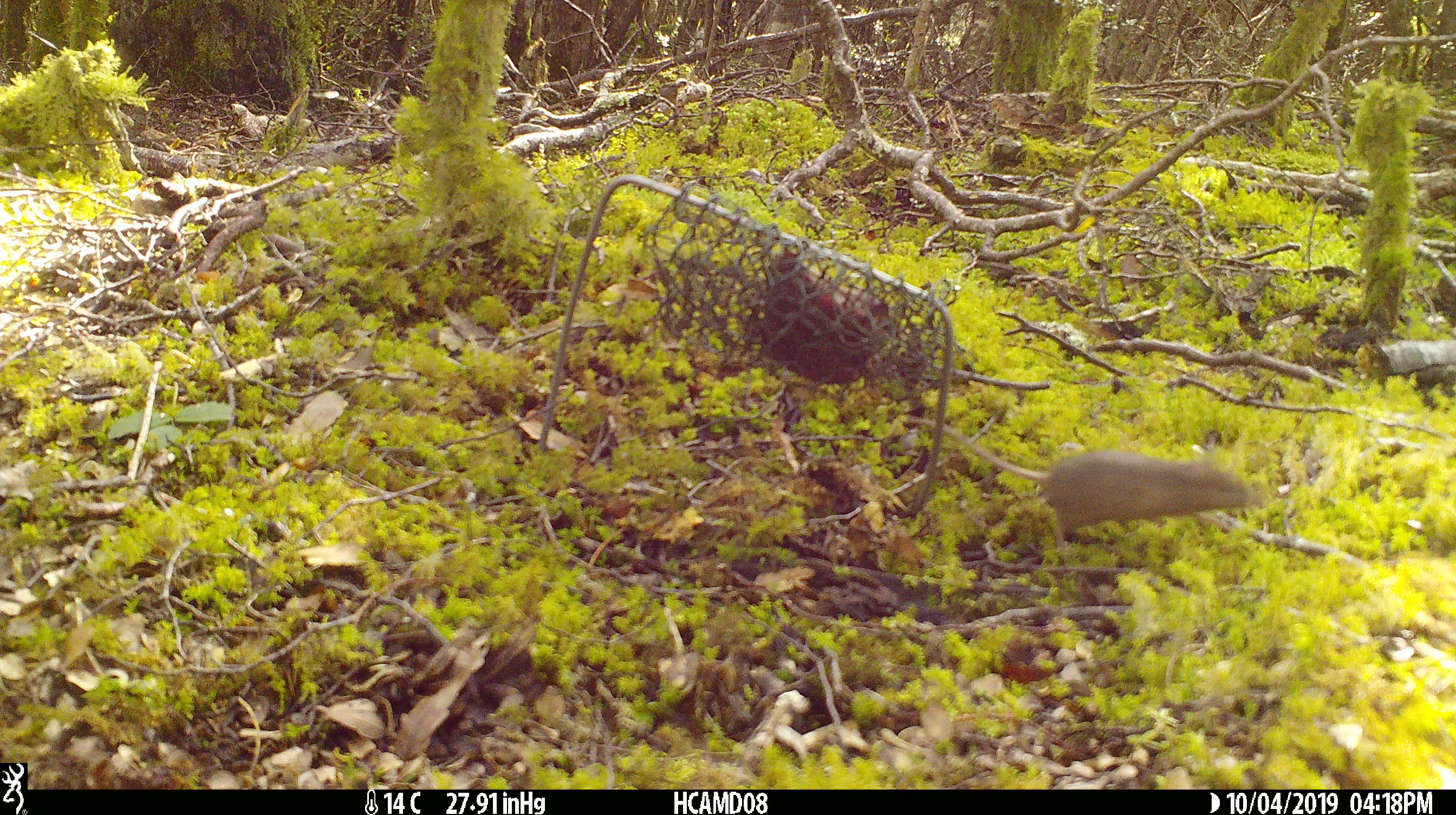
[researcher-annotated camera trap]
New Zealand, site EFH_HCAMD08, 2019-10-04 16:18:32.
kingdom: Animalia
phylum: Chordata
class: Mammalia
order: Rodentia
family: Muridae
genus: Mus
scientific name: Mus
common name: mouse